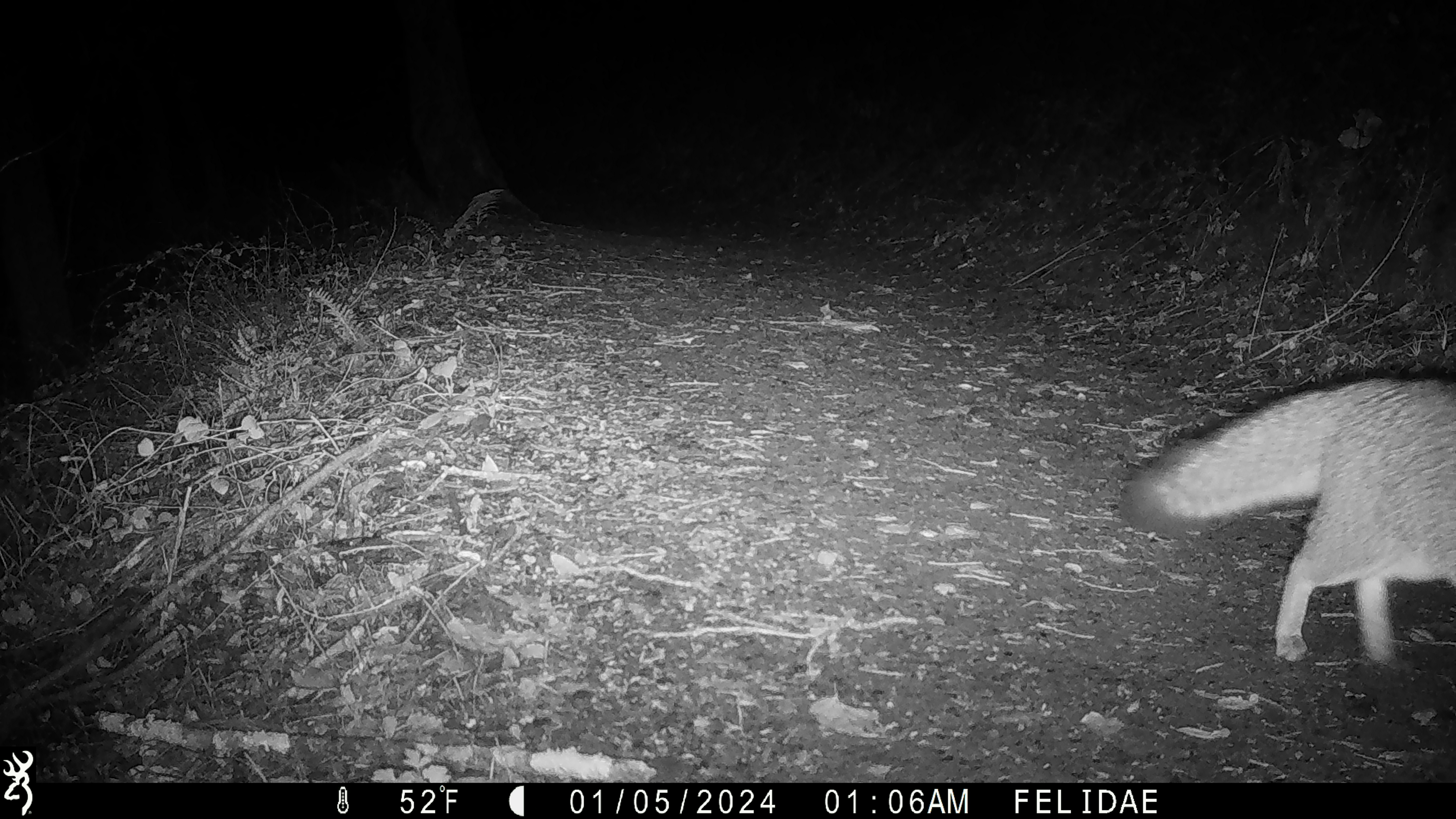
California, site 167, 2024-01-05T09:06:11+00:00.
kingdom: Animalia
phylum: Chordata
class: Mammalia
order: Carnivora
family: Canidae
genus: Urocyon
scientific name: Urocyon cinereoargenteus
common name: gray fox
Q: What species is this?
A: Gray fox (Urocyon cinereoargenteus).